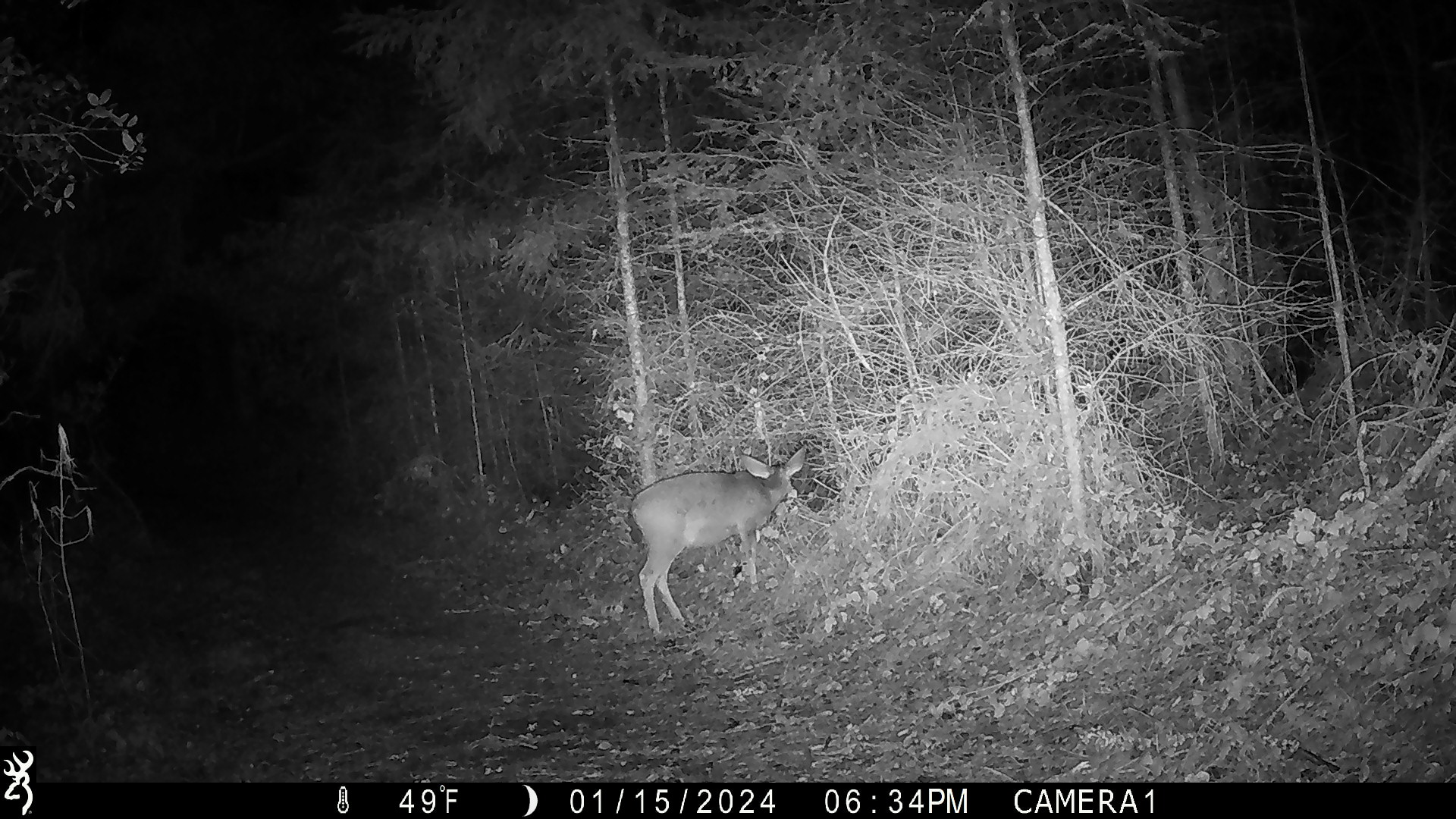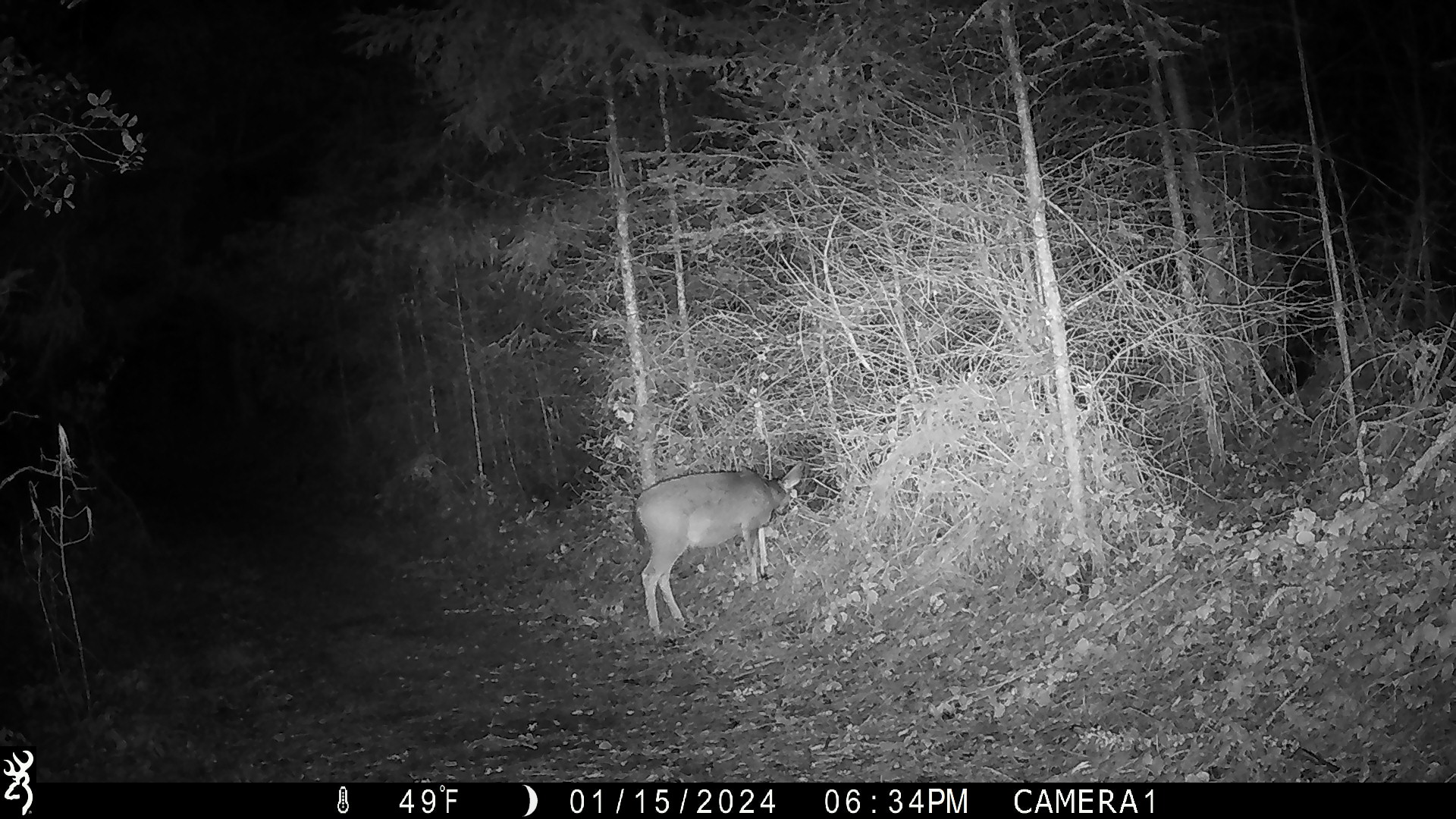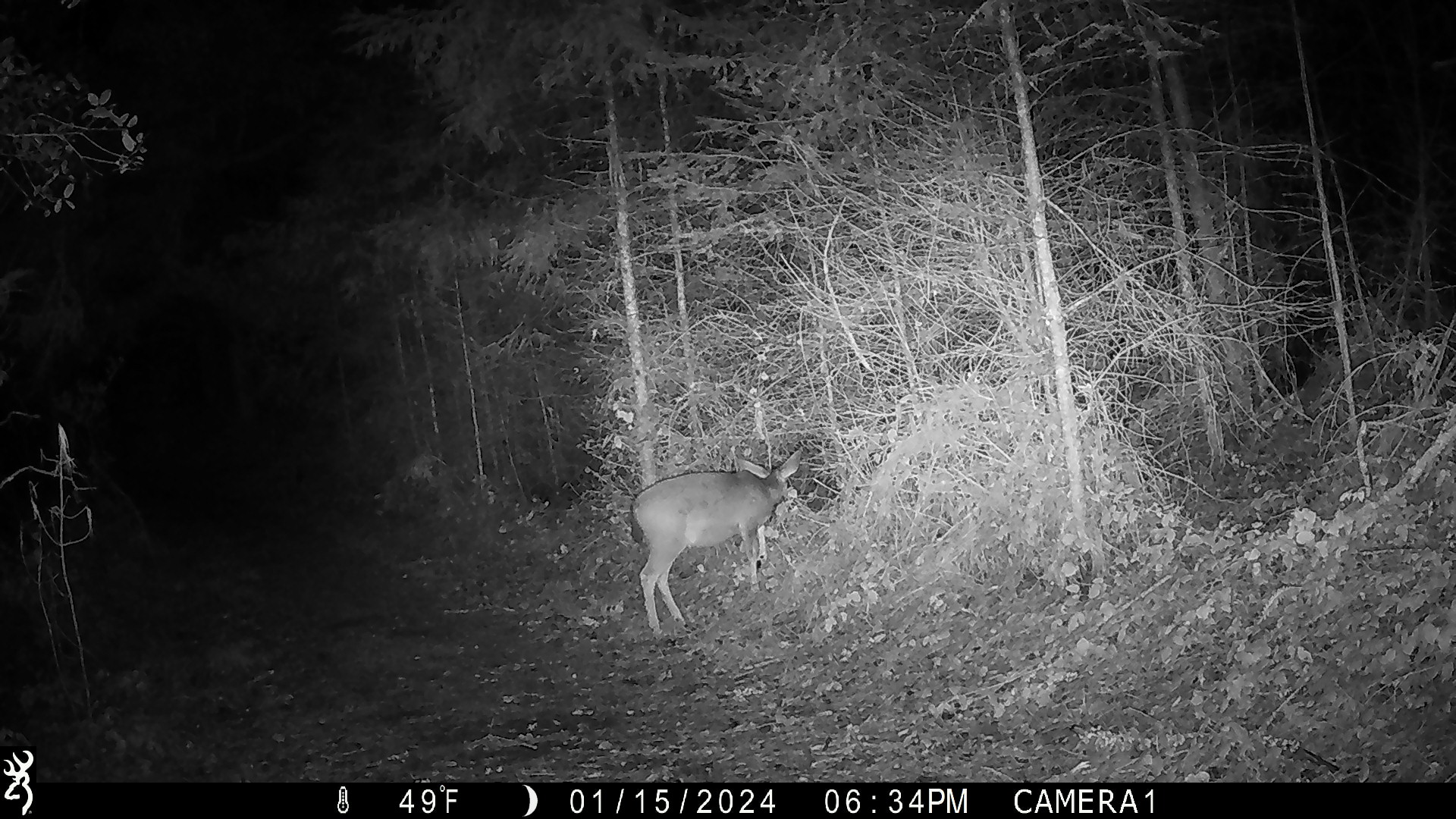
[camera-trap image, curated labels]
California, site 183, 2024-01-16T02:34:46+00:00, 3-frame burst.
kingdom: Animalia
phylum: Chordata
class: Mammalia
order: Artiodactyla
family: Cervidae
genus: Odocoileus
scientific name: Odocoileus hemionus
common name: mule deer